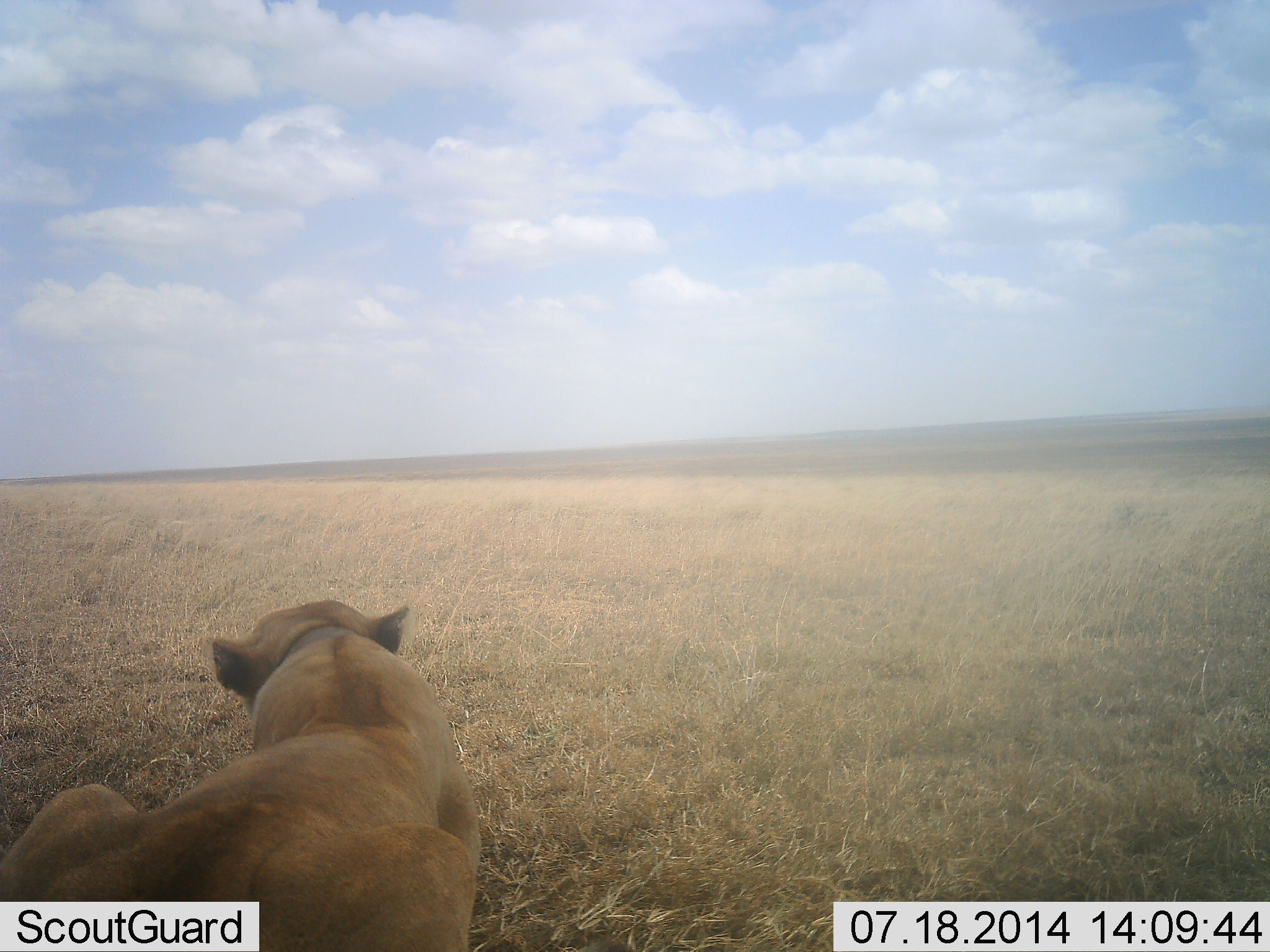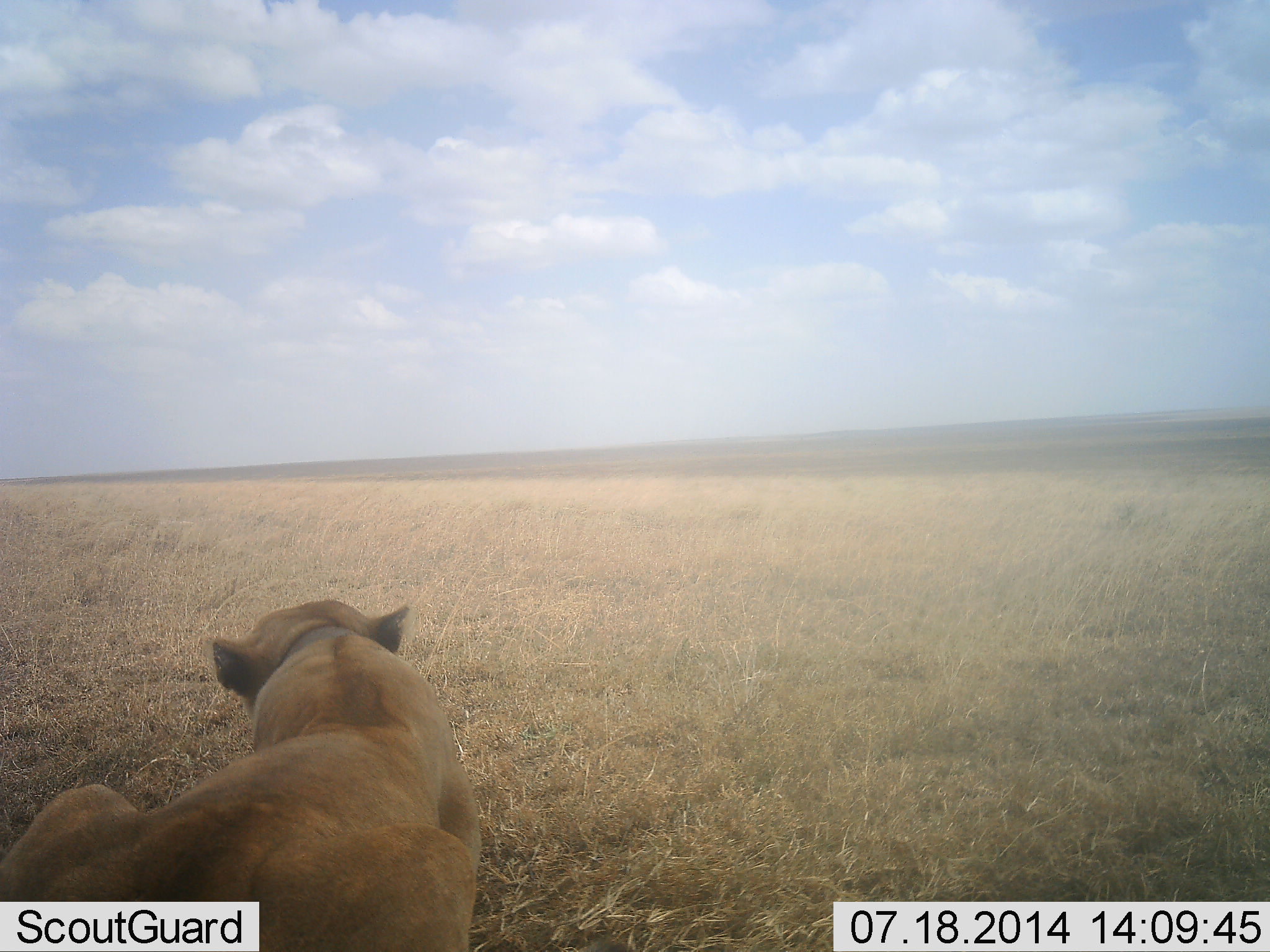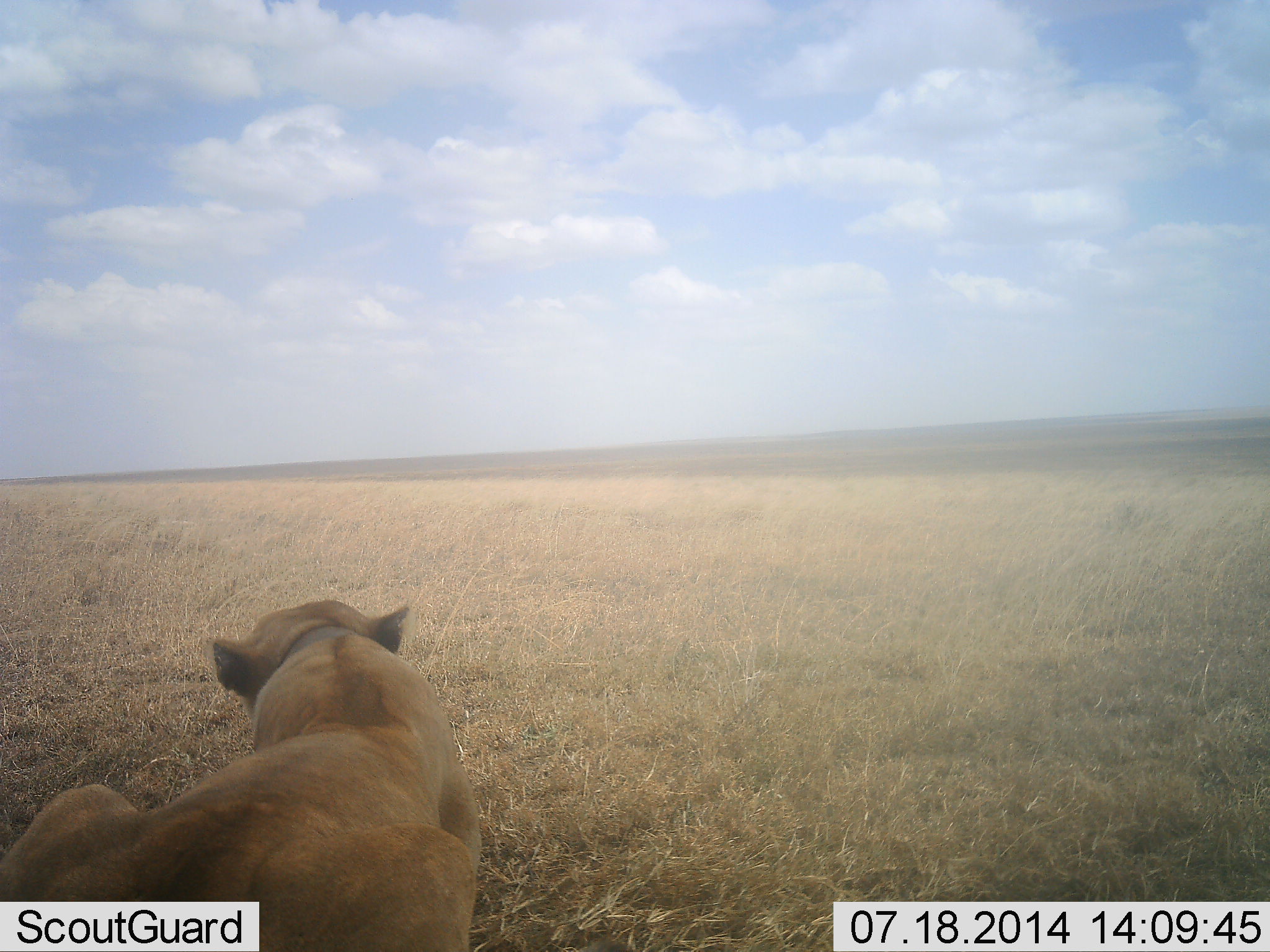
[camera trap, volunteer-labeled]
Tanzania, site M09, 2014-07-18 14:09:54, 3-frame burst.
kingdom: Animalia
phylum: Chordata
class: Mammalia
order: Carnivora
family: Felidae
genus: Panthera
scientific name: Panthera leo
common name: lion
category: lionfemale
Lionfemale (lion) (Panthera leo), count 1. Behavior (volunteer vote fractions): standing 0%, resting 100%, moving 0%, interacting 0%. Young present (vote fraction): 0%. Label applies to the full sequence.